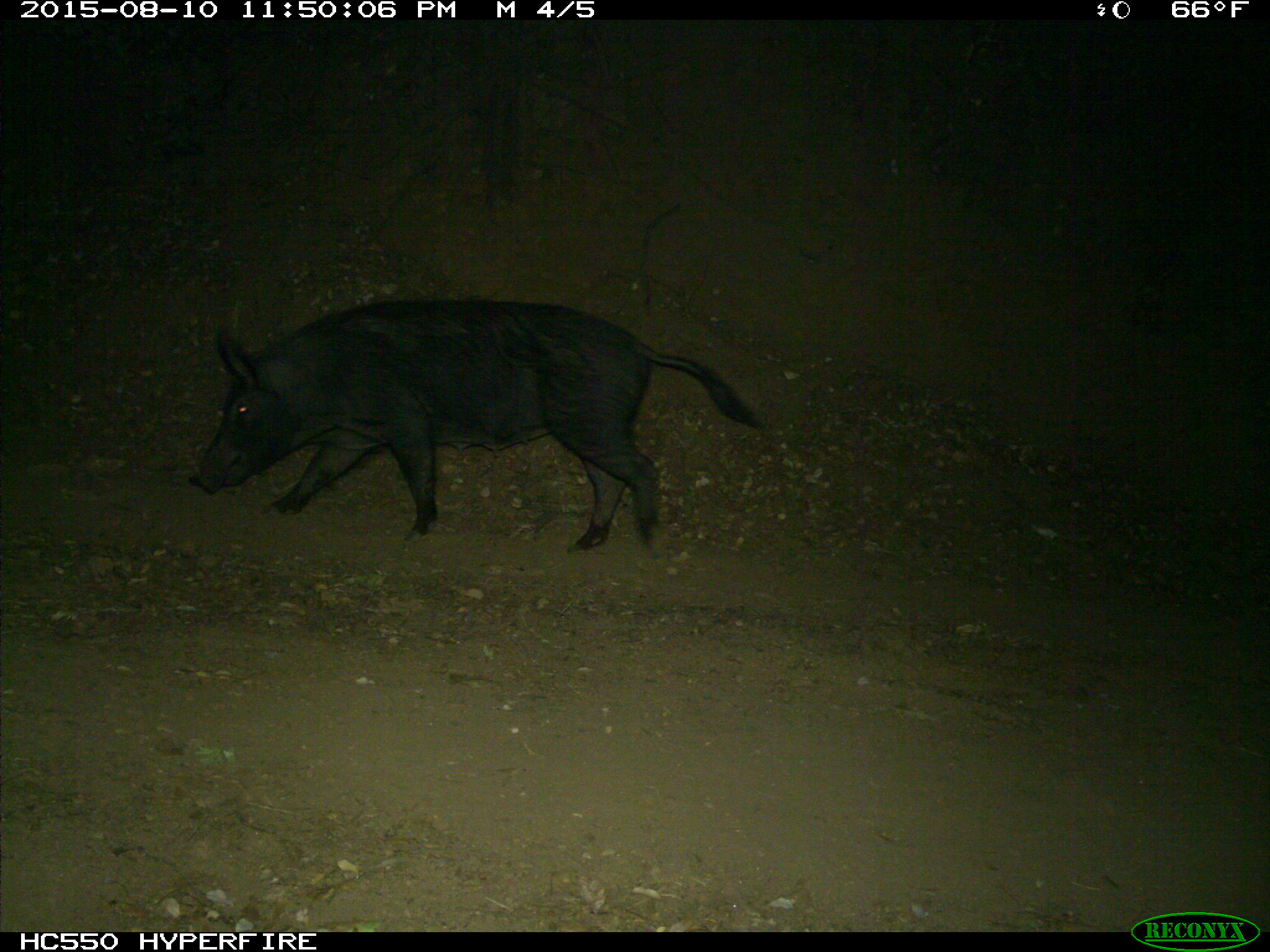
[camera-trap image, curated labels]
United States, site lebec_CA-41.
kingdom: Animalia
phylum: Chordata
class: Mammalia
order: Artiodactyla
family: Suidae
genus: Sus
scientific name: Sus scrofa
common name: wild boar